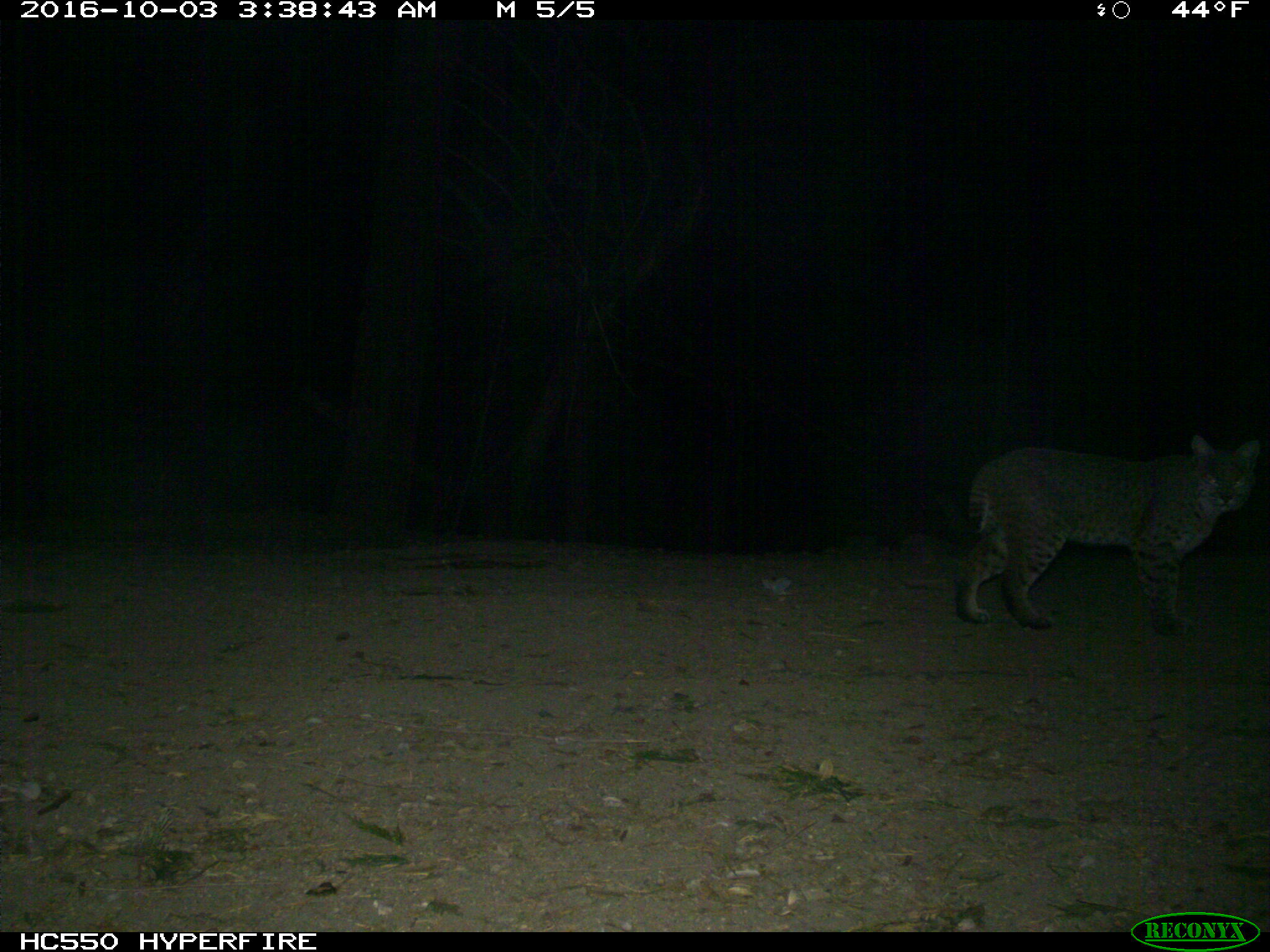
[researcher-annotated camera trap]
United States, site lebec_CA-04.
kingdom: Animalia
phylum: Chordata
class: Mammalia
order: Carnivora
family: Felidae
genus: Lynx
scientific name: Lynx rufus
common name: bobcat